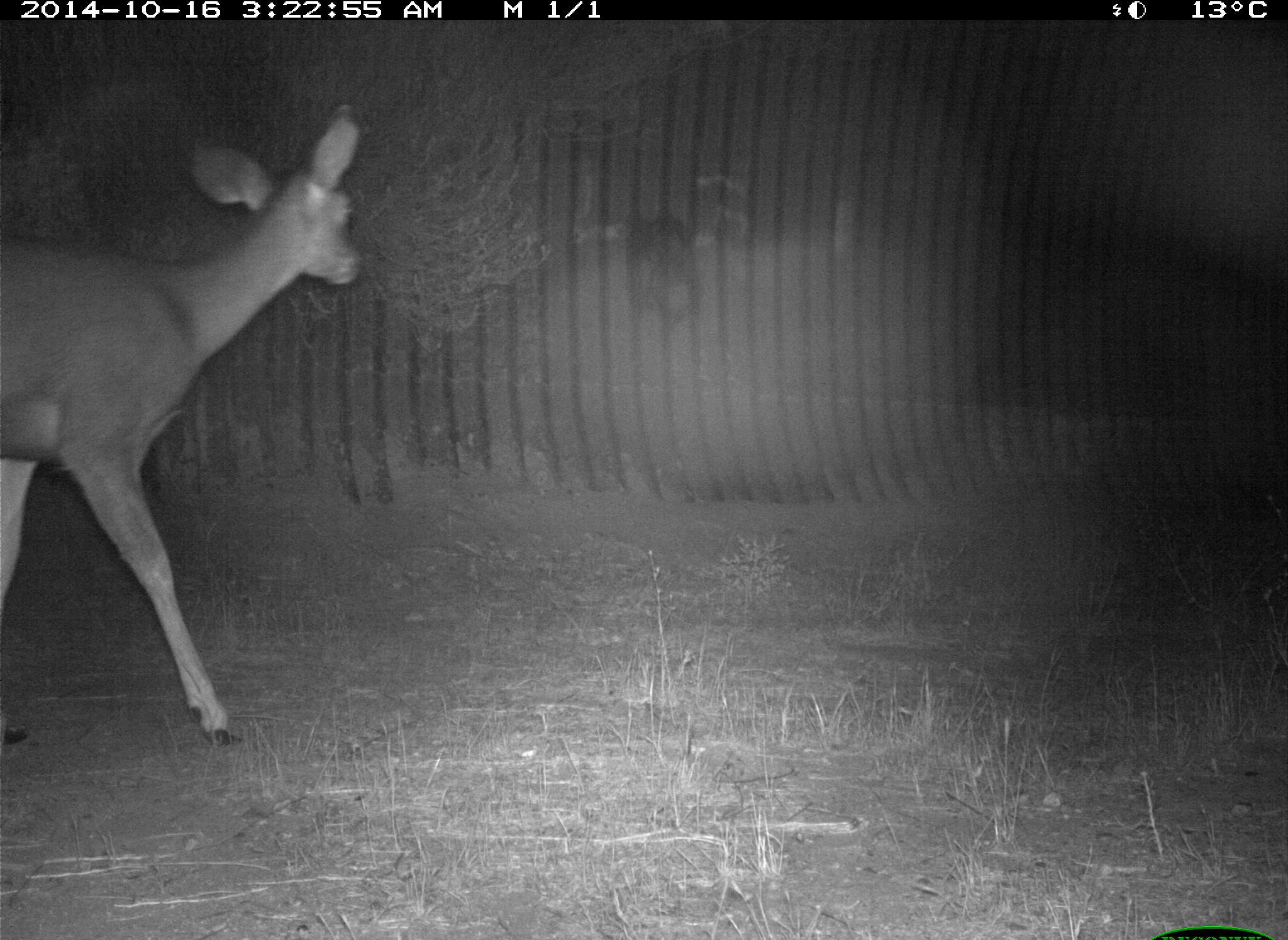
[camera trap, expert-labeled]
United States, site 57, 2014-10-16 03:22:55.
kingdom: Animalia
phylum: Chordata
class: Mammalia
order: Artiodactyla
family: Cervidae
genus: Odocoileus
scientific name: Odocoileus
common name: deer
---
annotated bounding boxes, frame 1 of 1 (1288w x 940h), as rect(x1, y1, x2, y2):
deer: rect(0, 103, 364, 765)